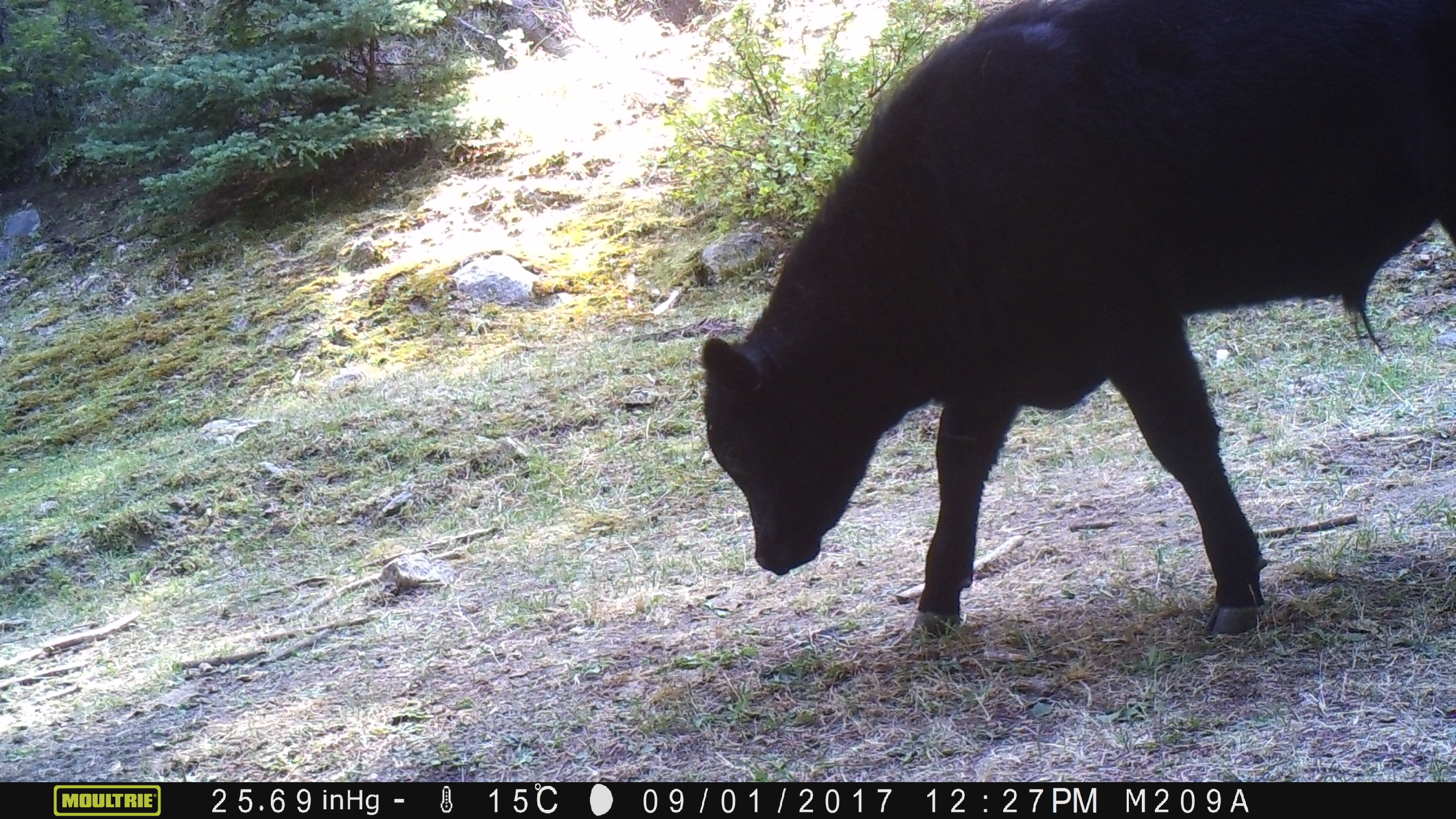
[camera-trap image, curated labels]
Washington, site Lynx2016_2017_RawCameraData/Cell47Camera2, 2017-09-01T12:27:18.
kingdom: Animalia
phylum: Chordata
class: Mammalia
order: Artiodactyla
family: Bovidae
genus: Bos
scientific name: Bos taurus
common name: domestic cattle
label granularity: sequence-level